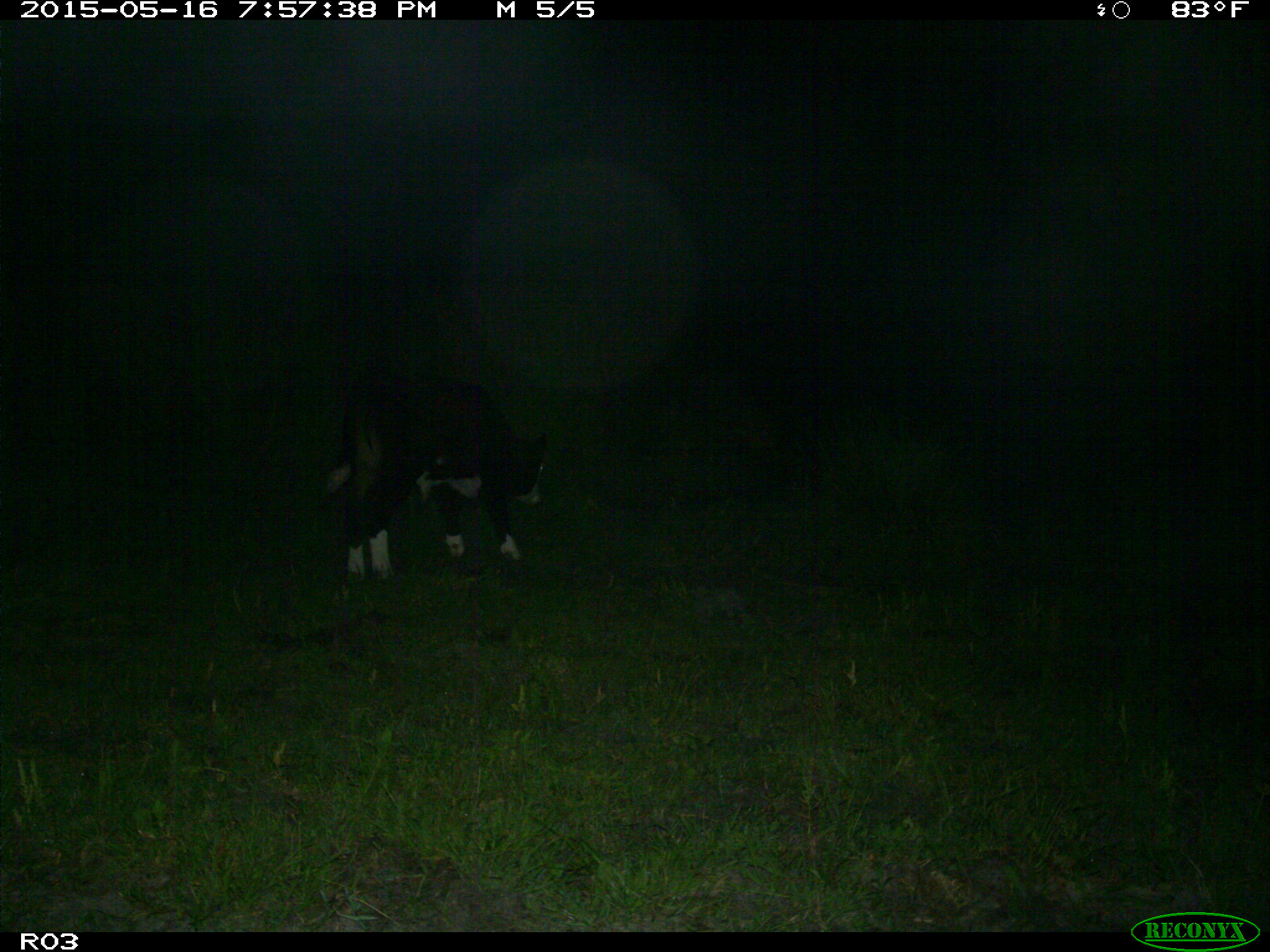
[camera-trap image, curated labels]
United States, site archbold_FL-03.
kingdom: Animalia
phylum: Chordata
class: Mammalia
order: Artiodactyla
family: Bovidae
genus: Bos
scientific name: Bos taurus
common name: domestic cow